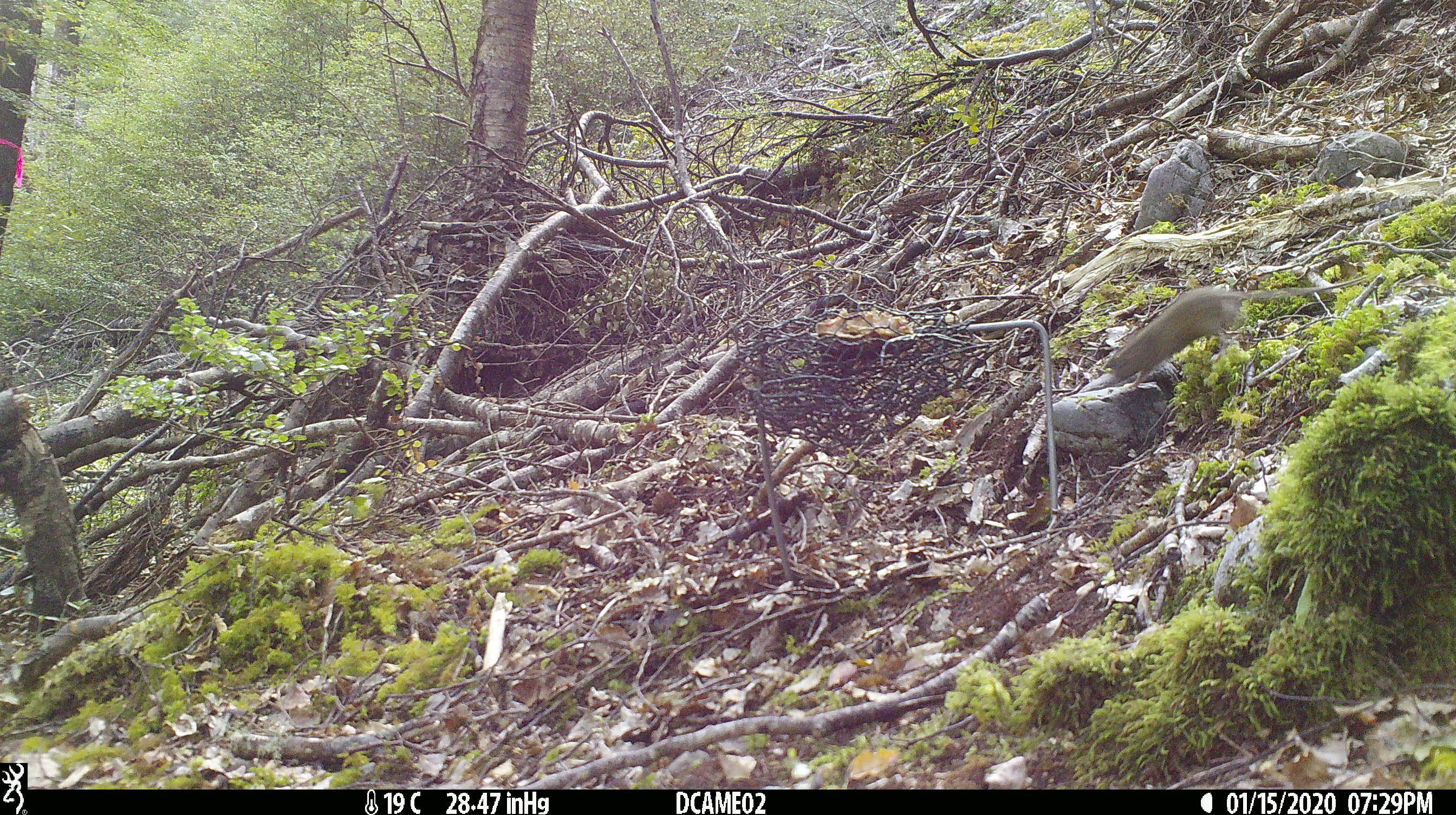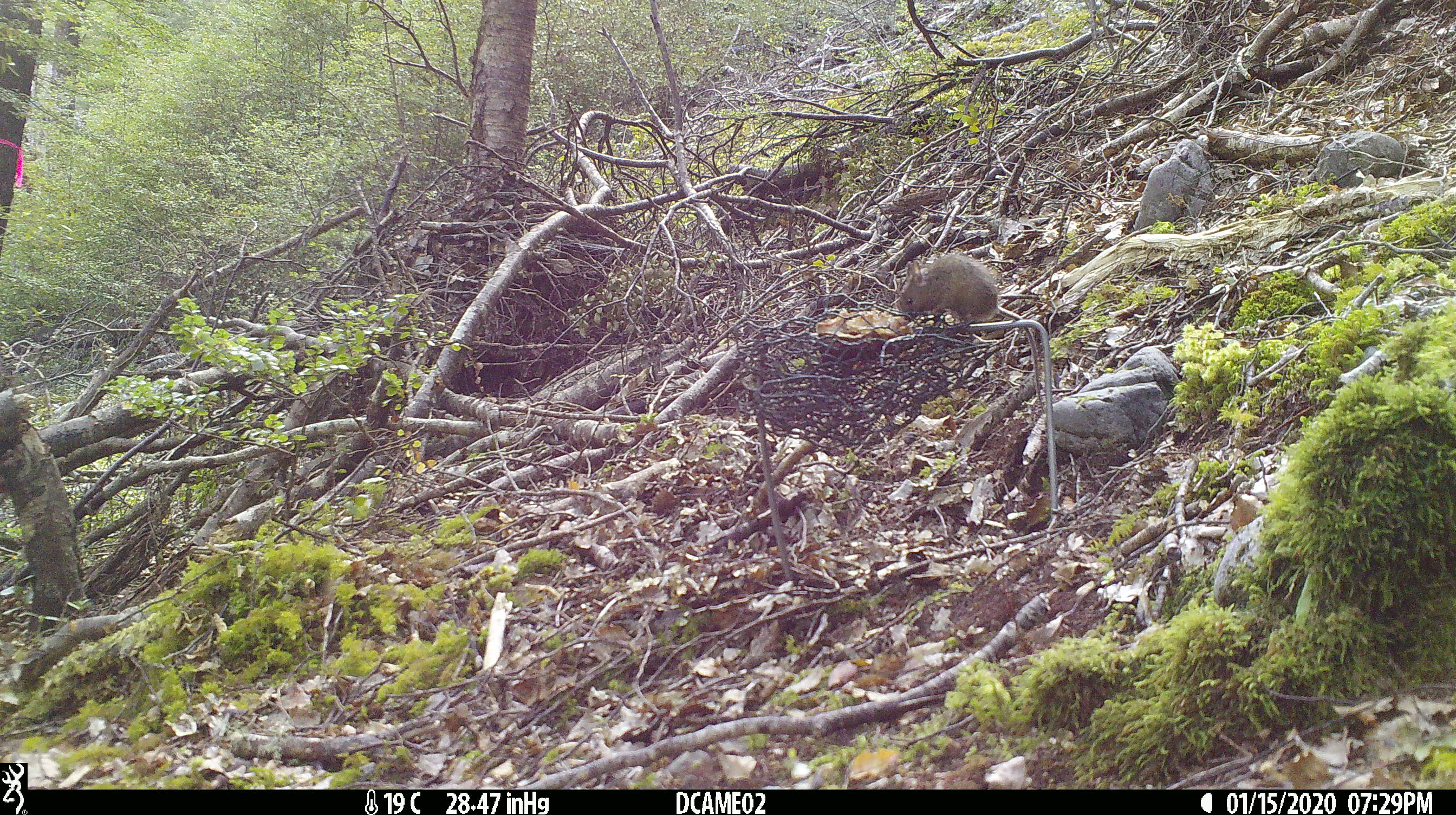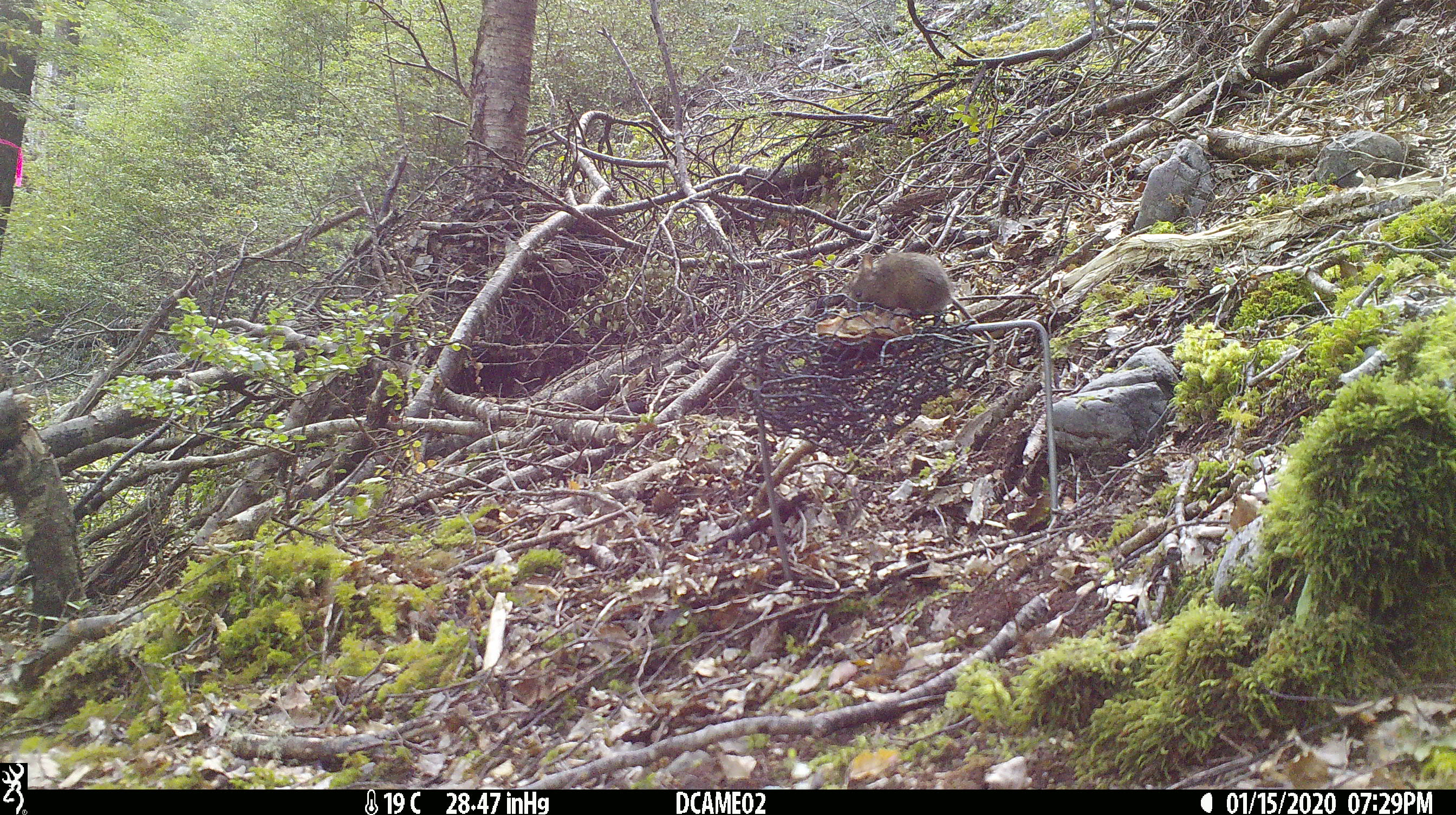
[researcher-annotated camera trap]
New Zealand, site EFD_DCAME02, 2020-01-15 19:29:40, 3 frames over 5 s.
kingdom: Animalia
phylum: Chordata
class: Mammalia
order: Rodentia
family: Muridae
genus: Mus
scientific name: Mus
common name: mouse